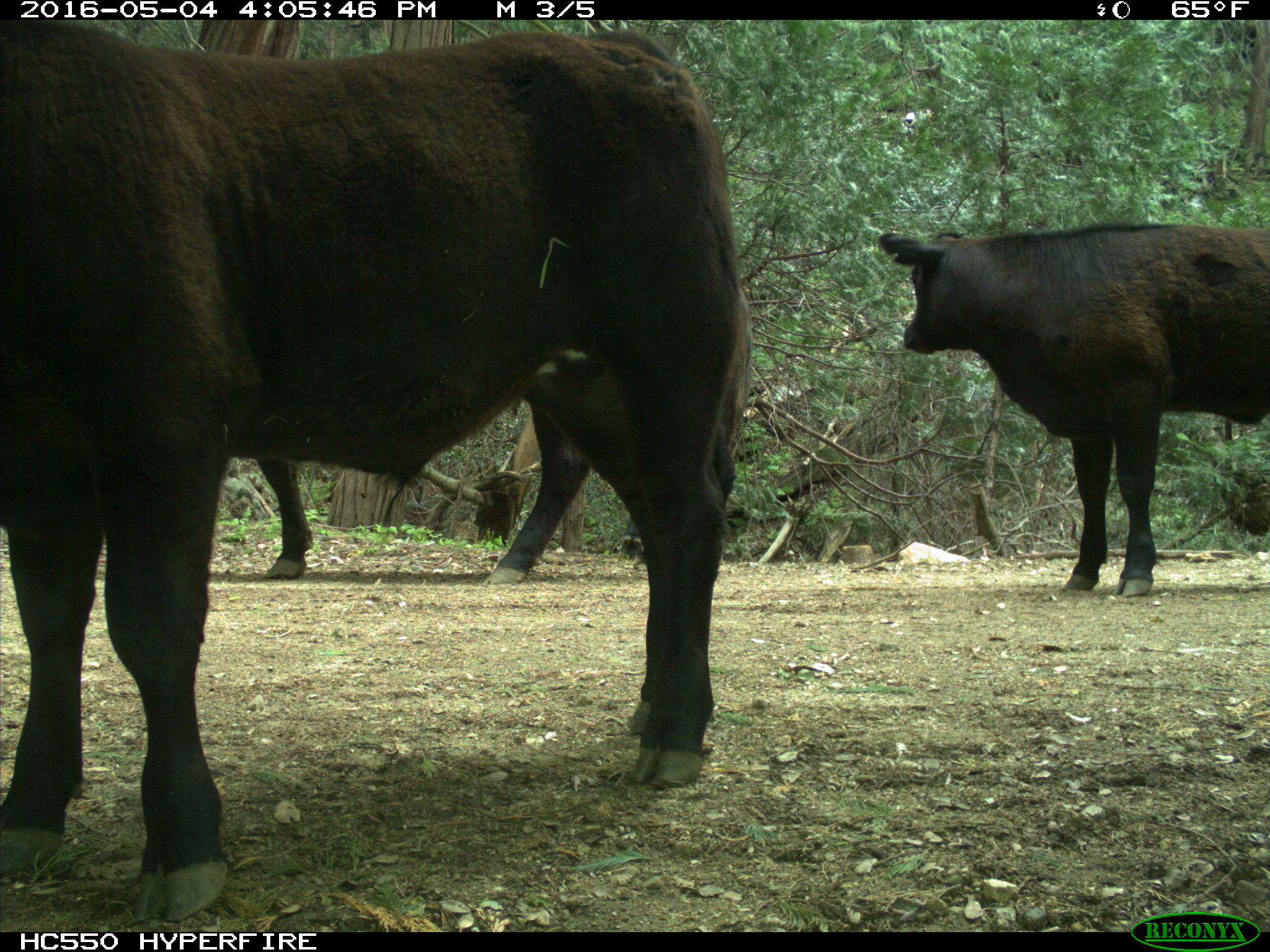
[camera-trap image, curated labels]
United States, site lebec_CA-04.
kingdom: Animalia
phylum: Chordata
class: Mammalia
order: Artiodactyla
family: Bovidae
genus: Bos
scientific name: Bos taurus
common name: domestic cow